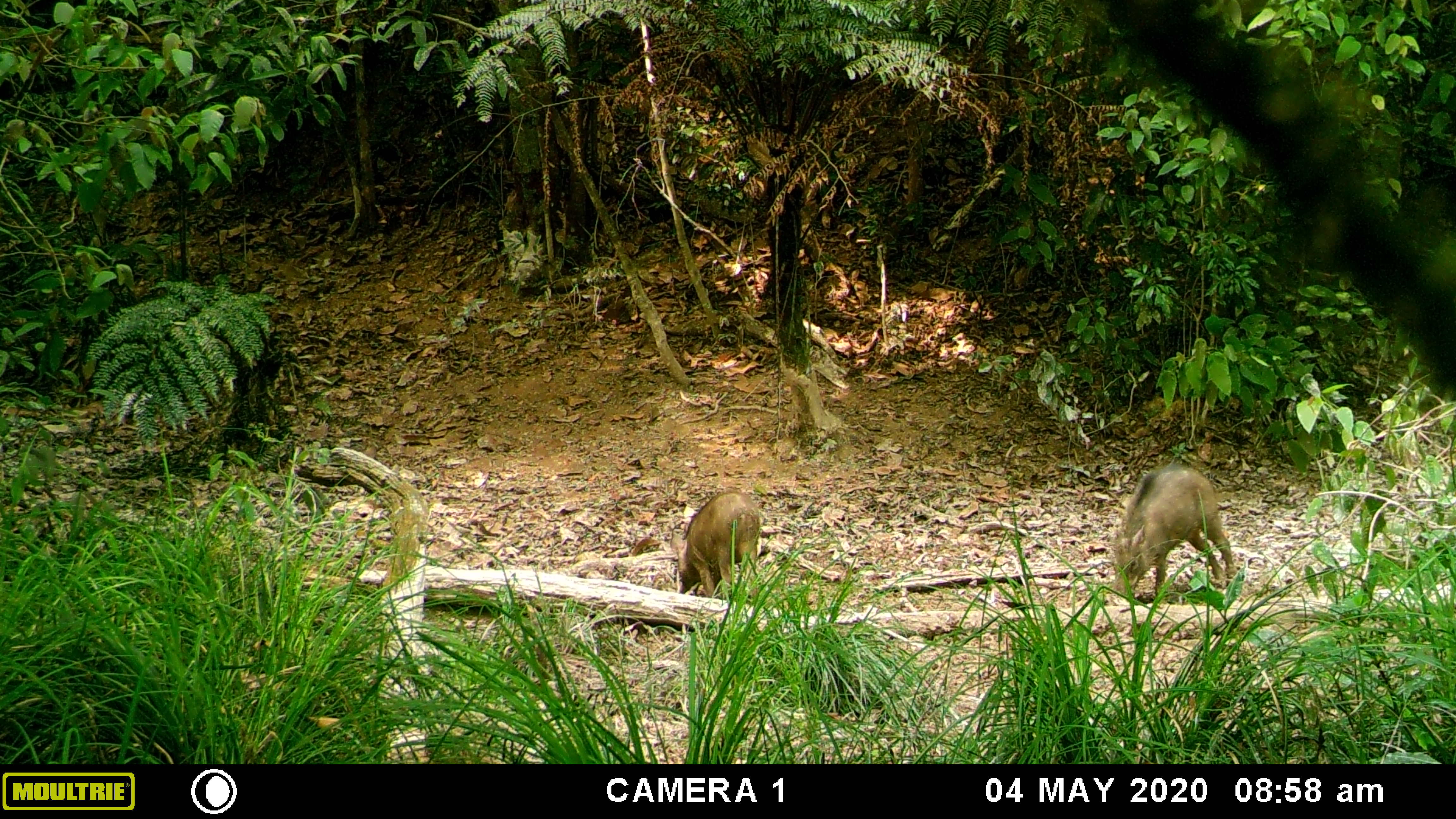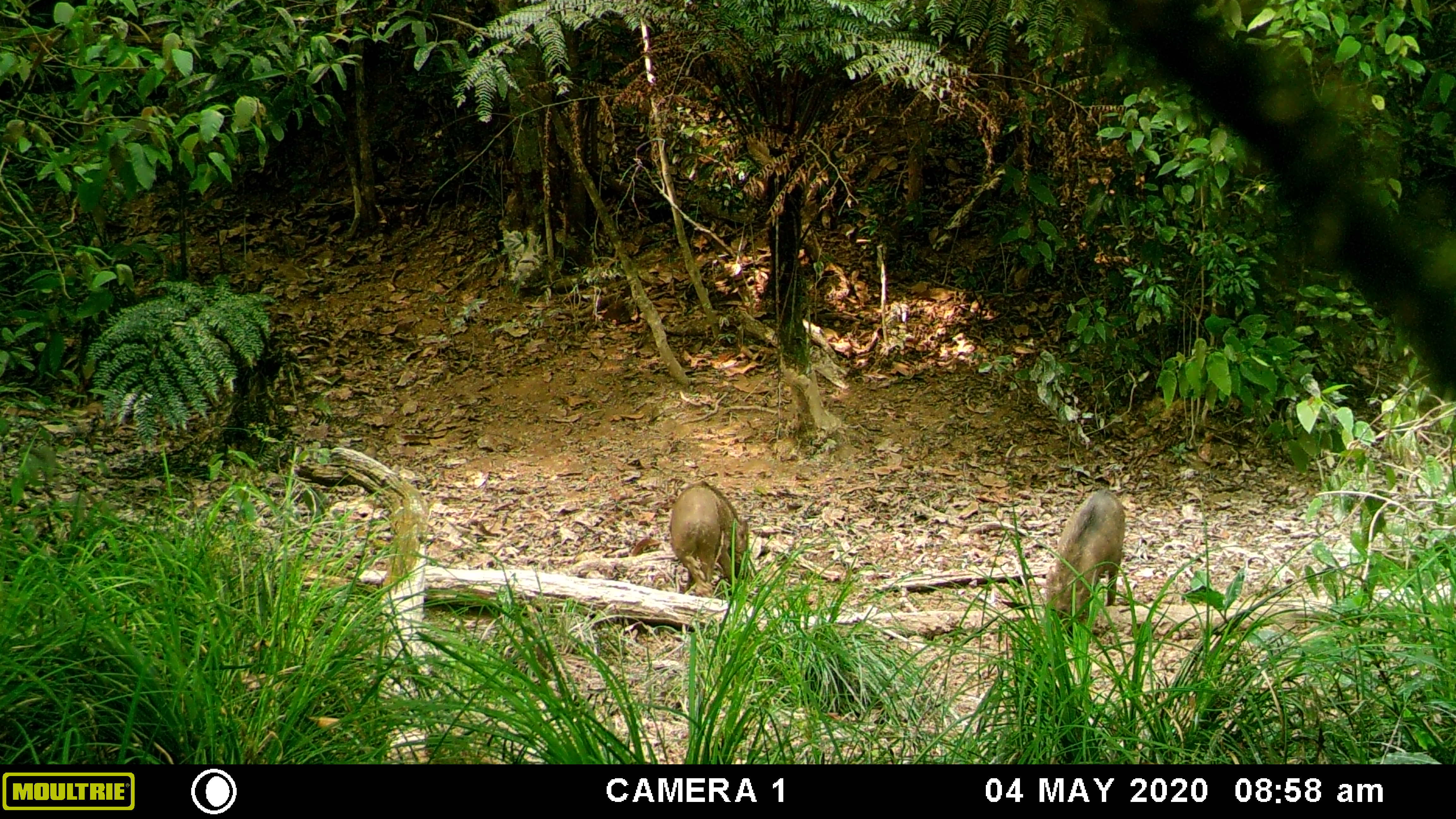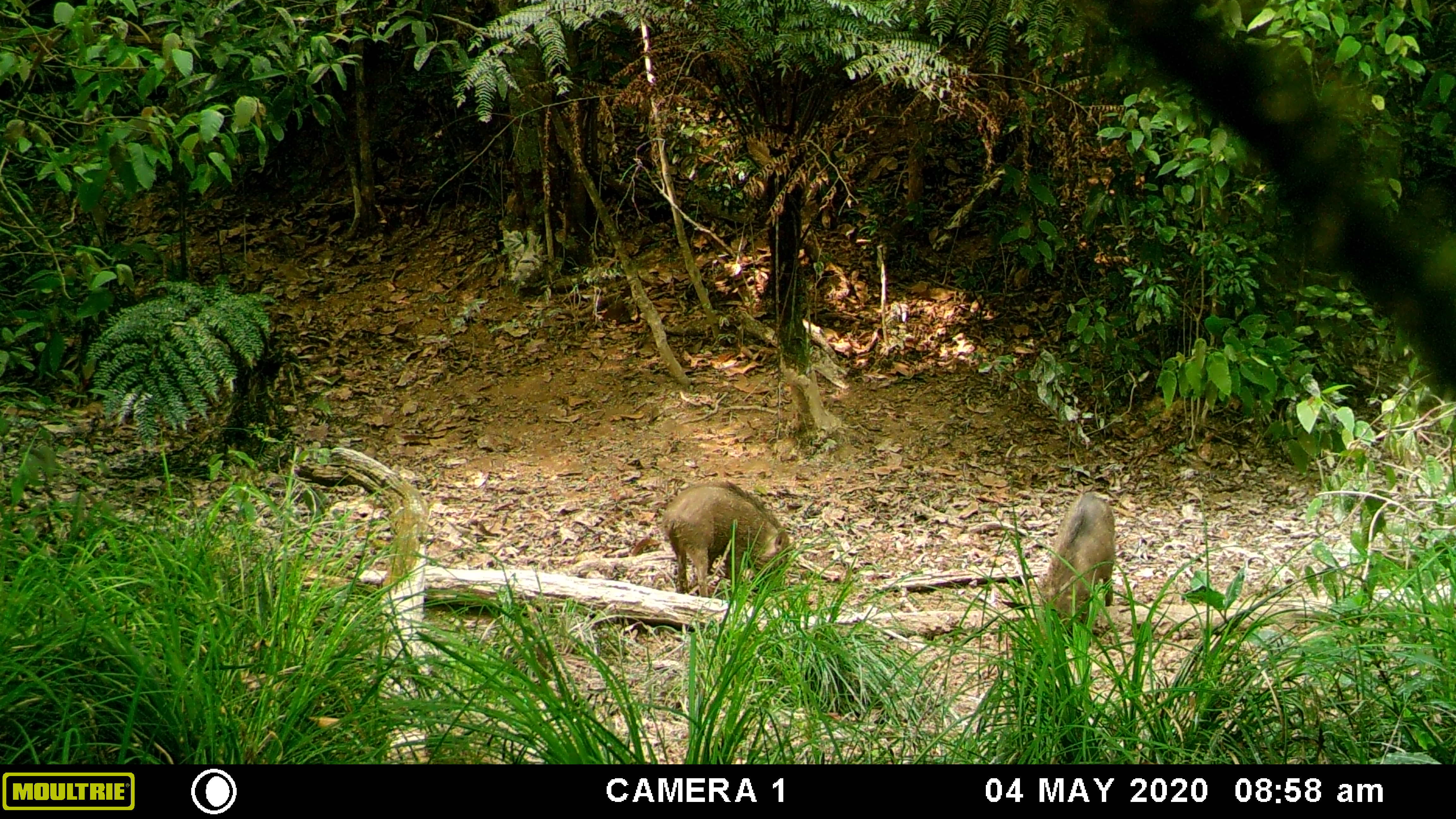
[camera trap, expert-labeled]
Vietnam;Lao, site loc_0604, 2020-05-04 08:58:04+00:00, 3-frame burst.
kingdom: Animalia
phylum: Chordata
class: Mammalia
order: Artiodactyla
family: Suidae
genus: Sus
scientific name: Sus scrofa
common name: eurasian wild pig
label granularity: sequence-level